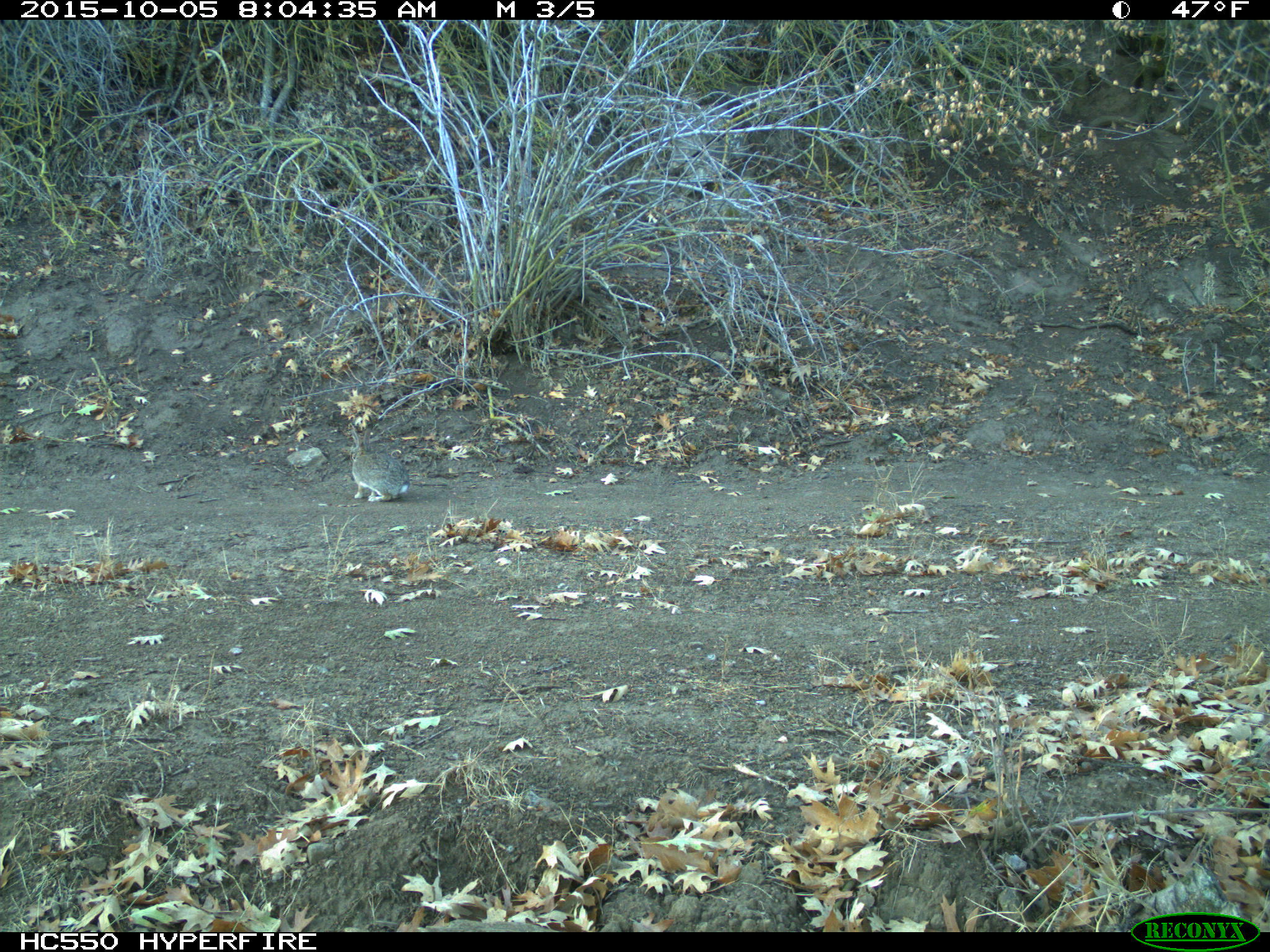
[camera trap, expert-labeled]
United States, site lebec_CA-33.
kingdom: Animalia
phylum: Chordata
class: Mammalia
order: Lagomorpha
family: Leporidae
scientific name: Leporidae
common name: rabbits and hares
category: unidentified rabbit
Unidentified rabbit (rabbits and hares) (Leporidae).